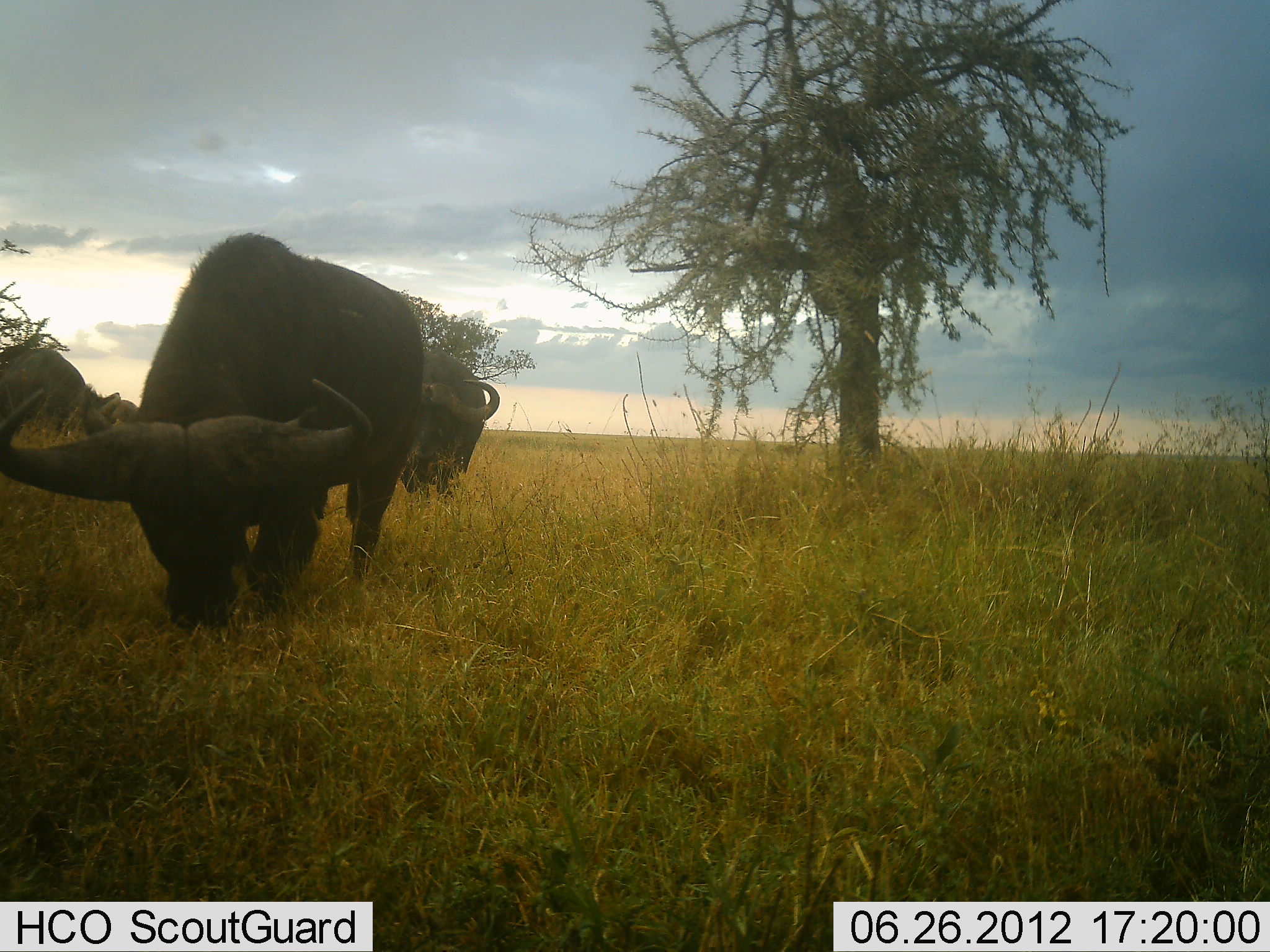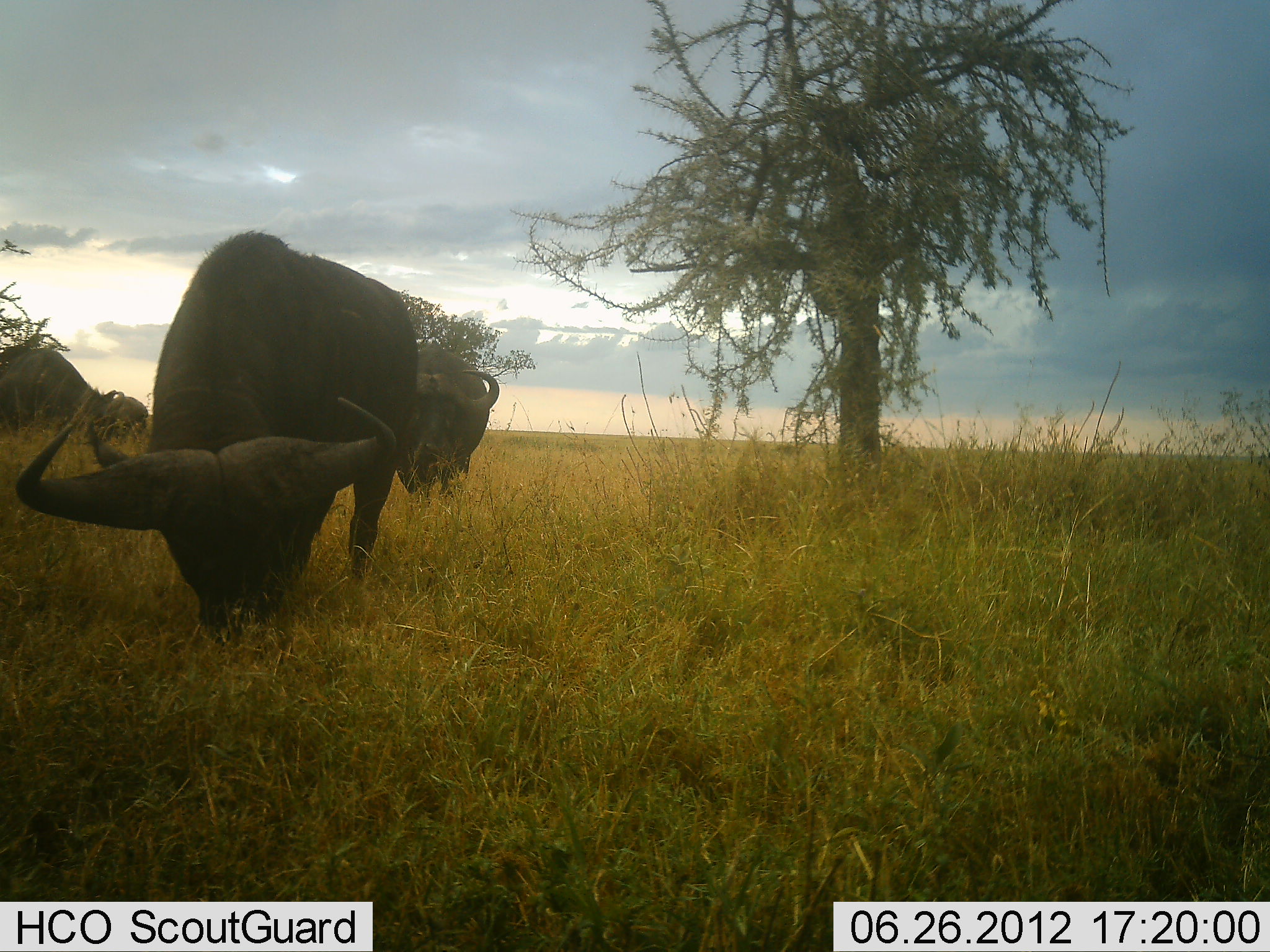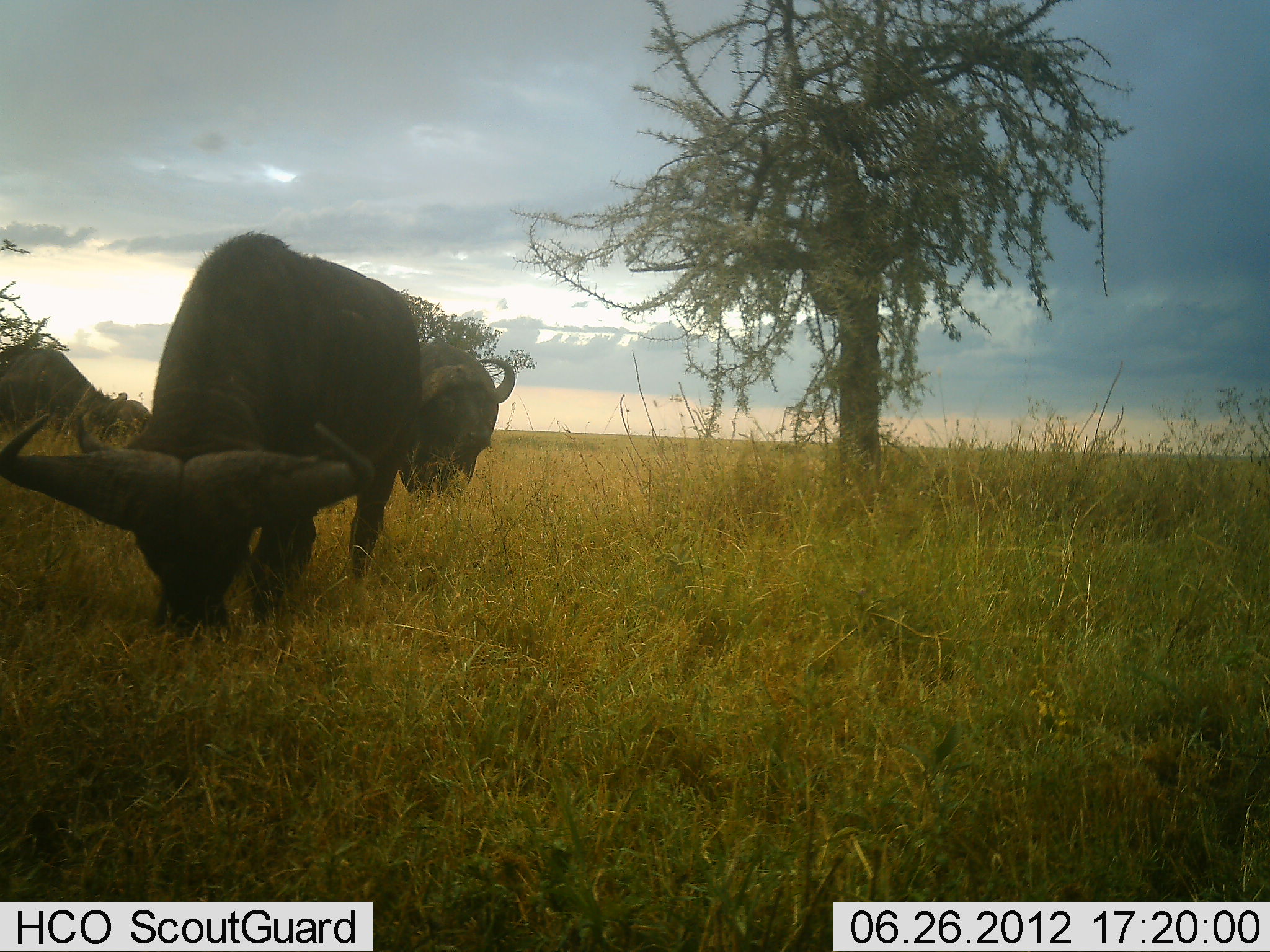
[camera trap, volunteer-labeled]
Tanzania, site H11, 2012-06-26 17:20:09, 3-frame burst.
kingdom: Animalia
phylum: Chordata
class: Mammalia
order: Artiodactyla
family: Bovidae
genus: Syncerus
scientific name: Syncerus caffer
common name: cape buffalo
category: buffalo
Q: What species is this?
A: Buffalo (cape buffalo) (Syncerus caffer).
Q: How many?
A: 3.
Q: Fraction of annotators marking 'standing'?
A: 20%.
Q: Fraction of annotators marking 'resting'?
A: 0%.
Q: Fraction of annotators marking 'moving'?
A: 0%.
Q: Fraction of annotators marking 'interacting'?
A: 0%.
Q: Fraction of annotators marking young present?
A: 0%.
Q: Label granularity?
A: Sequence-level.